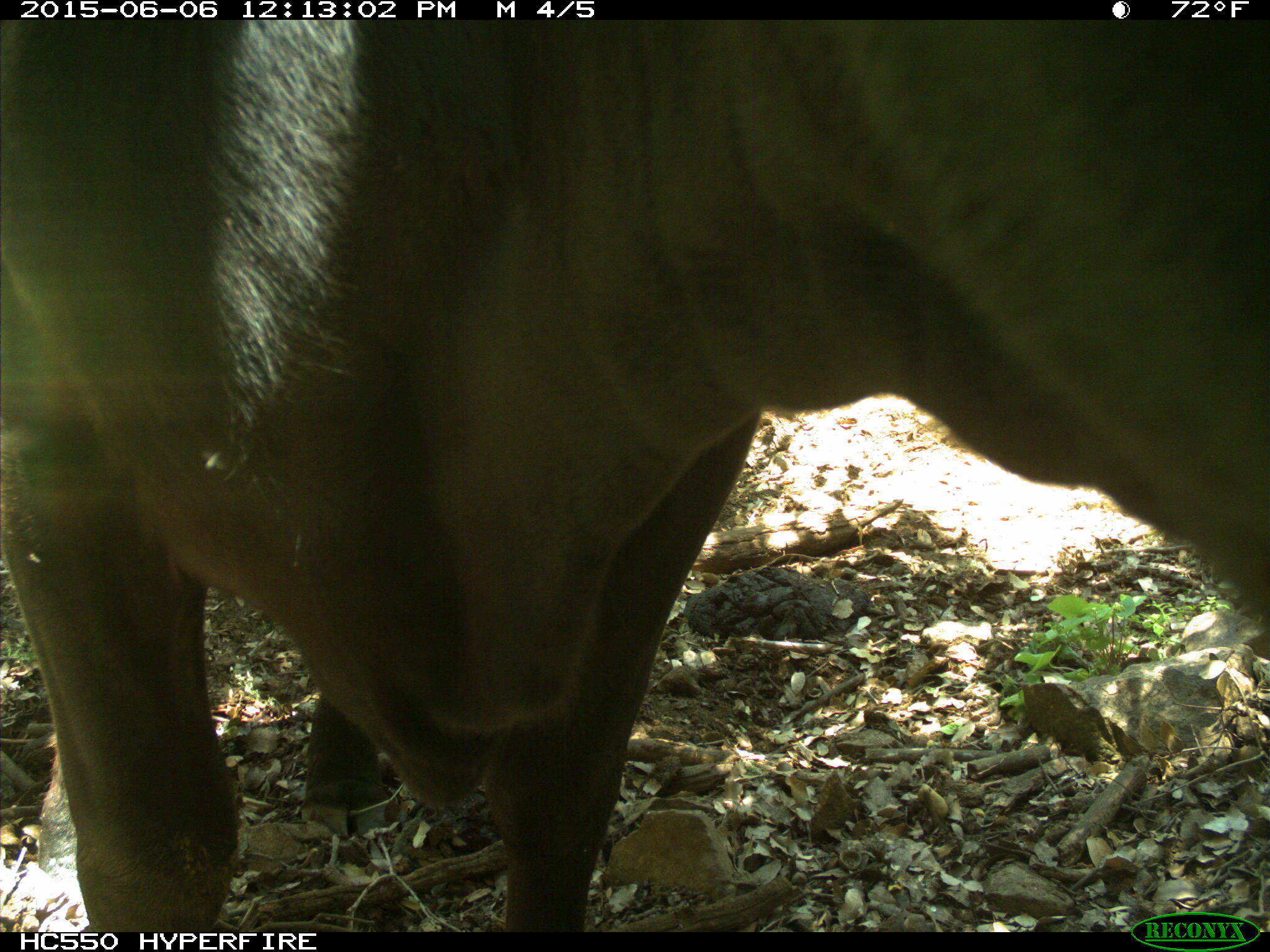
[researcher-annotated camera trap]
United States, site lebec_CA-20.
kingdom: Animalia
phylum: Chordata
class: Mammalia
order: Artiodactyla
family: Bovidae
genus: Bos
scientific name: Bos taurus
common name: domestic cow